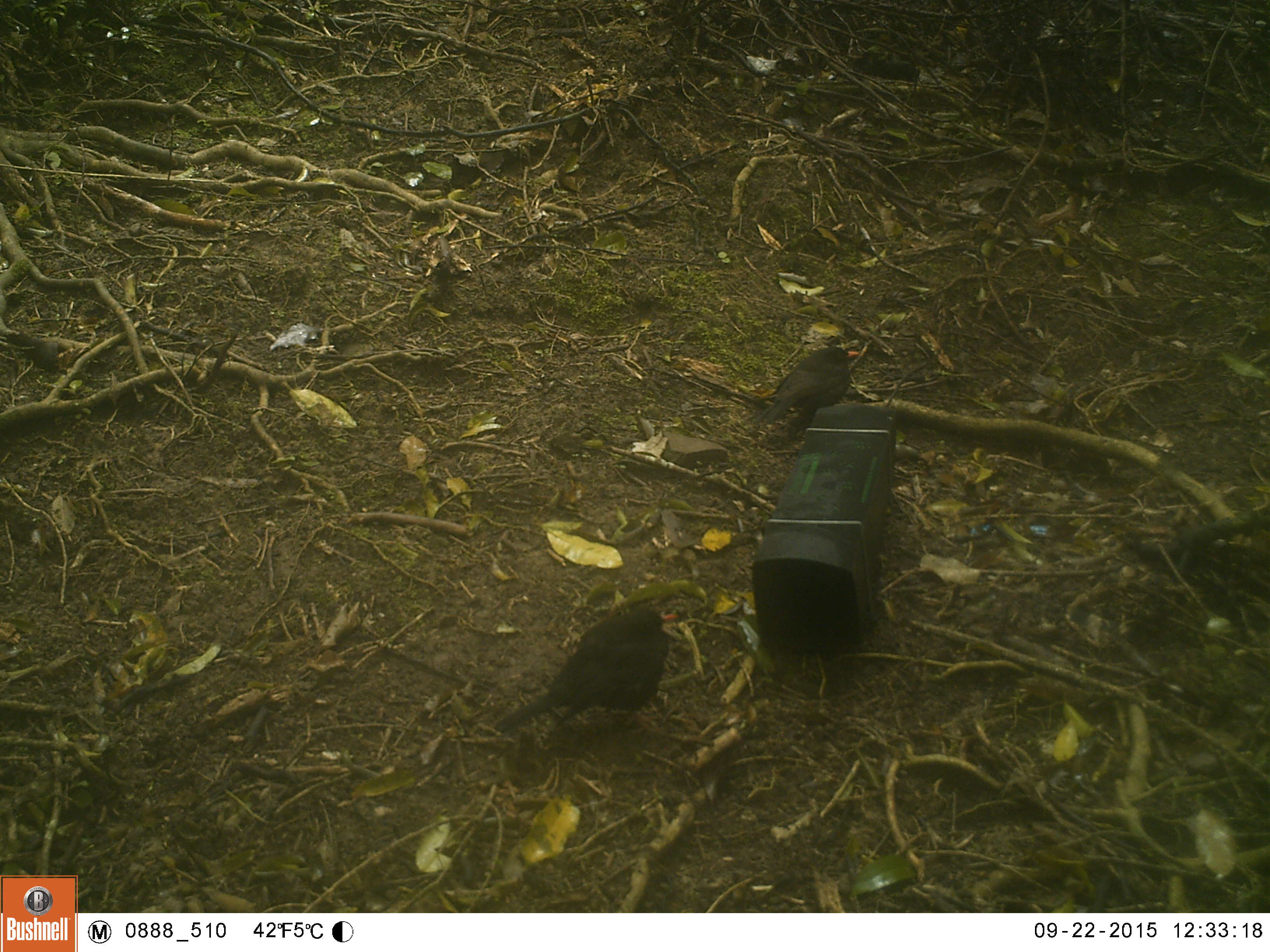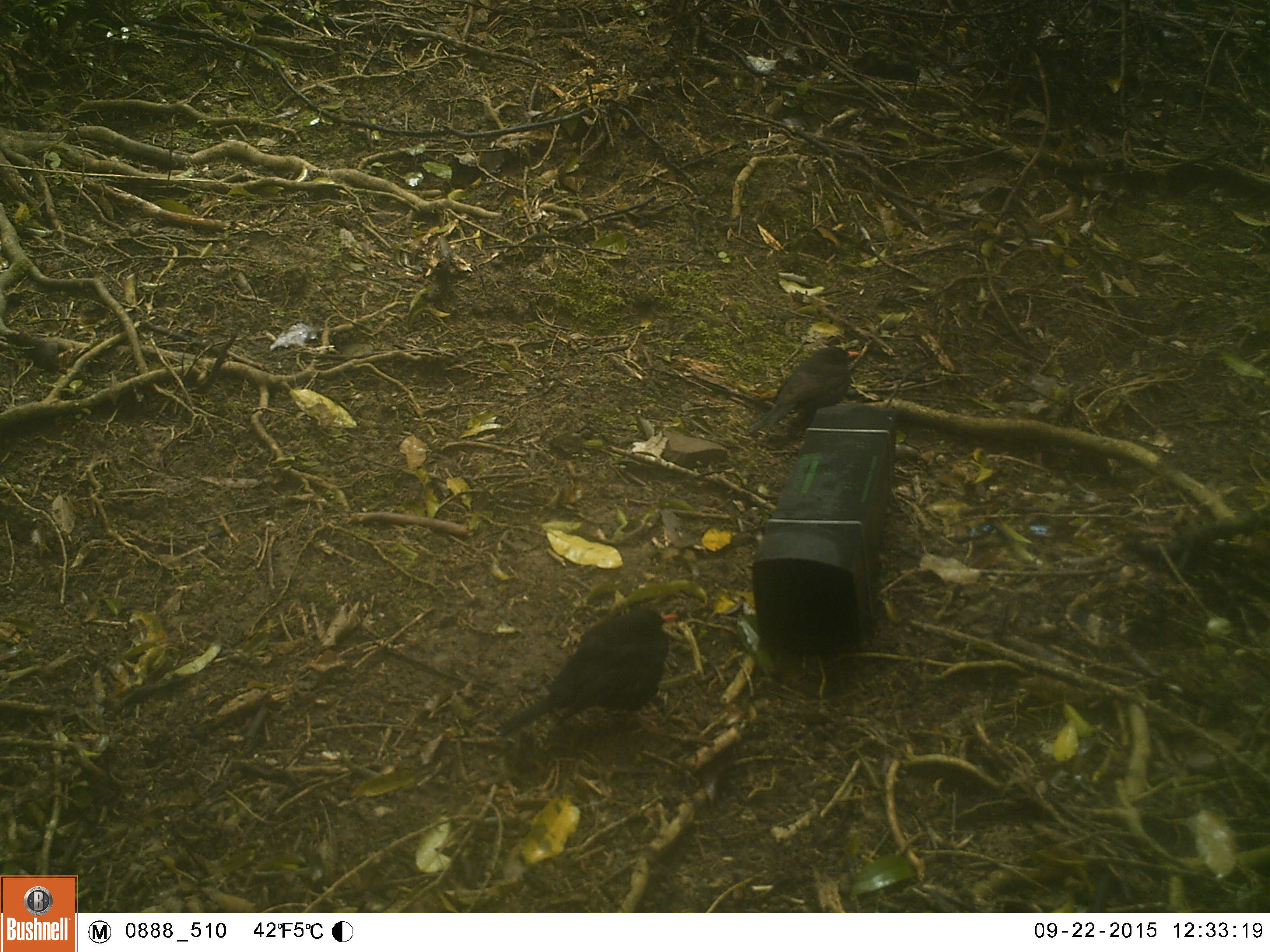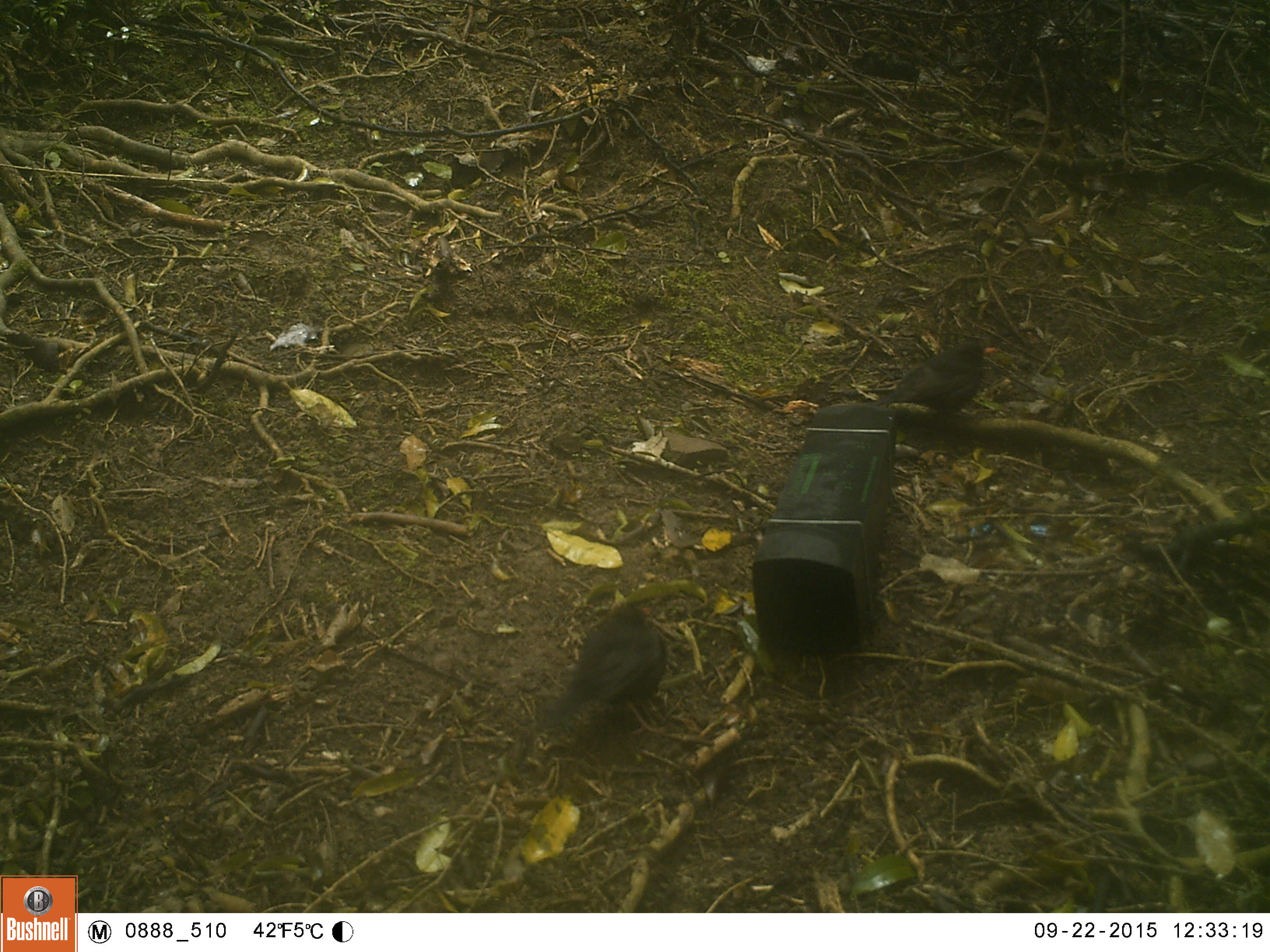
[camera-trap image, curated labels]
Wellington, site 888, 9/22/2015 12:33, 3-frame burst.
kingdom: Animalia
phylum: Chordata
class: Aves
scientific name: Aves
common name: bird